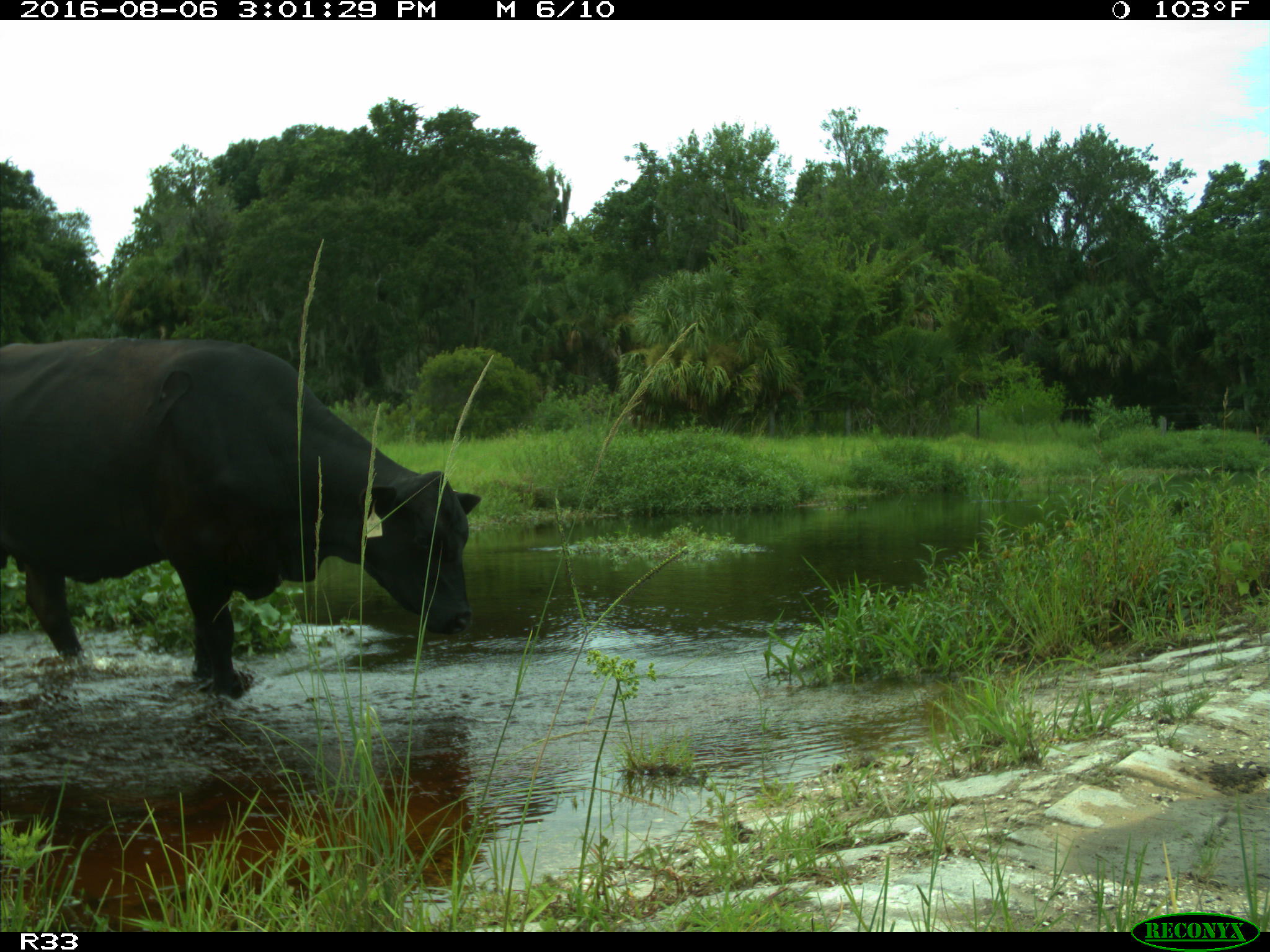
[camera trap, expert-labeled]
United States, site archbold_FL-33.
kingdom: Animalia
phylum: Chordata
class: Mammalia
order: Artiodactyla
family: Bovidae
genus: Bos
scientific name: Bos taurus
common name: domestic cow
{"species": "Bos taurus (domestic cow)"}